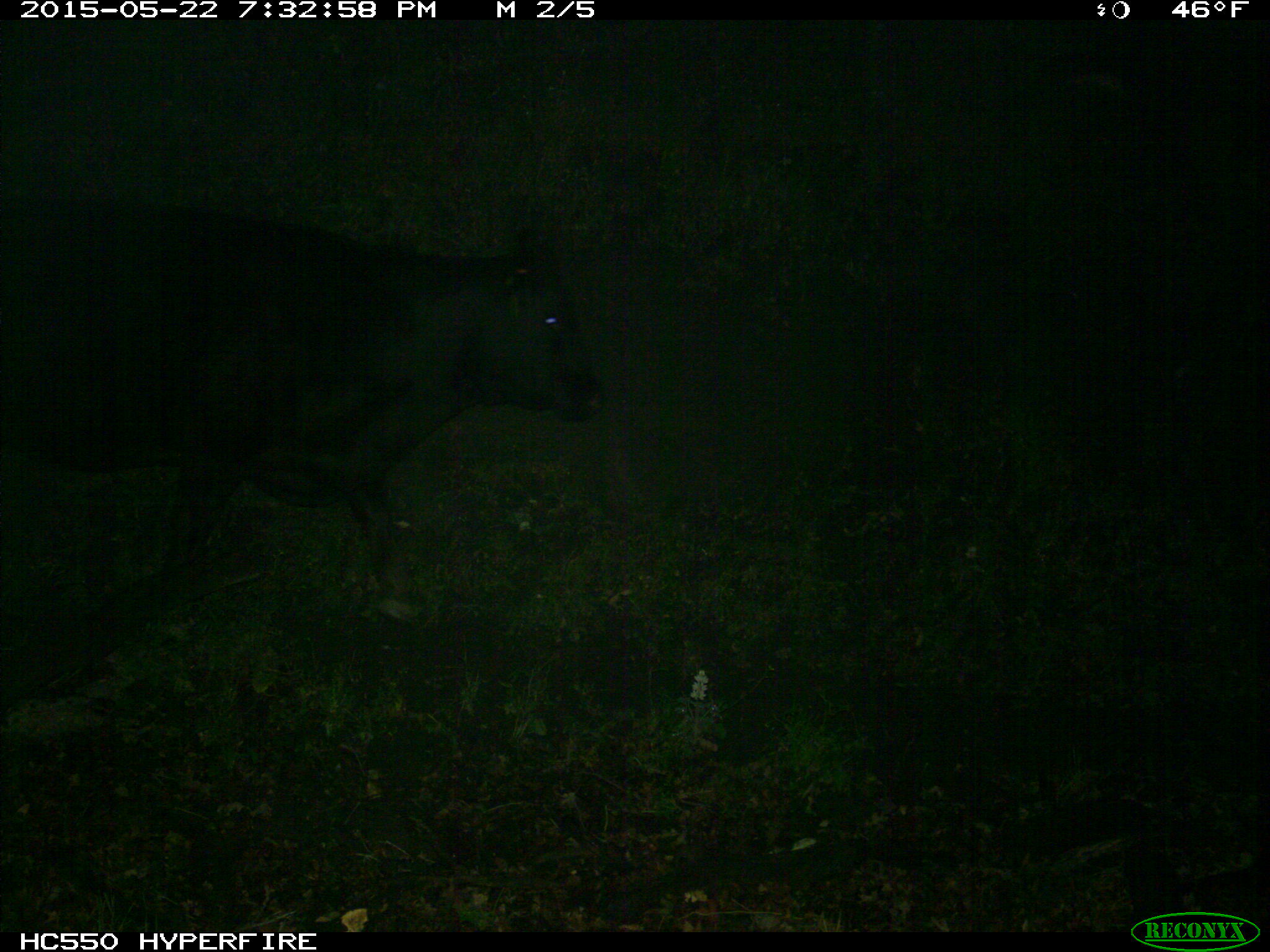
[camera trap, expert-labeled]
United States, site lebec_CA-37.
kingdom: Animalia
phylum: Chordata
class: Mammalia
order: Artiodactyla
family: Bovidae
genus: Bos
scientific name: Bos taurus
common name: domestic cow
Bos taurus (domestic cow).